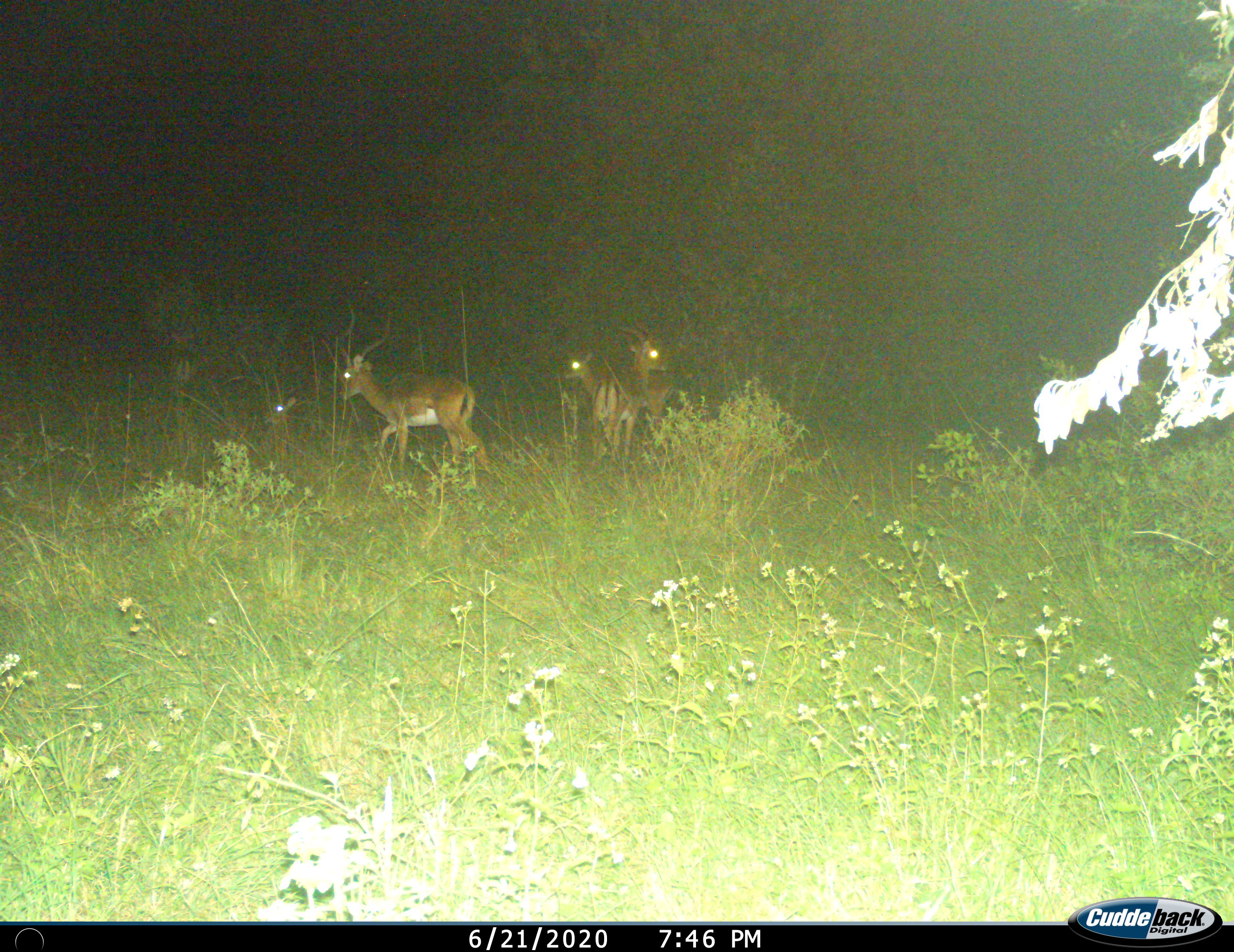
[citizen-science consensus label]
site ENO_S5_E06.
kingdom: Animalia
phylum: Chordata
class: Mammalia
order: Artiodactyla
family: Bovidae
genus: Aepyceros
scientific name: Aepyceros melampus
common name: impala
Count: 4.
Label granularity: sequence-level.